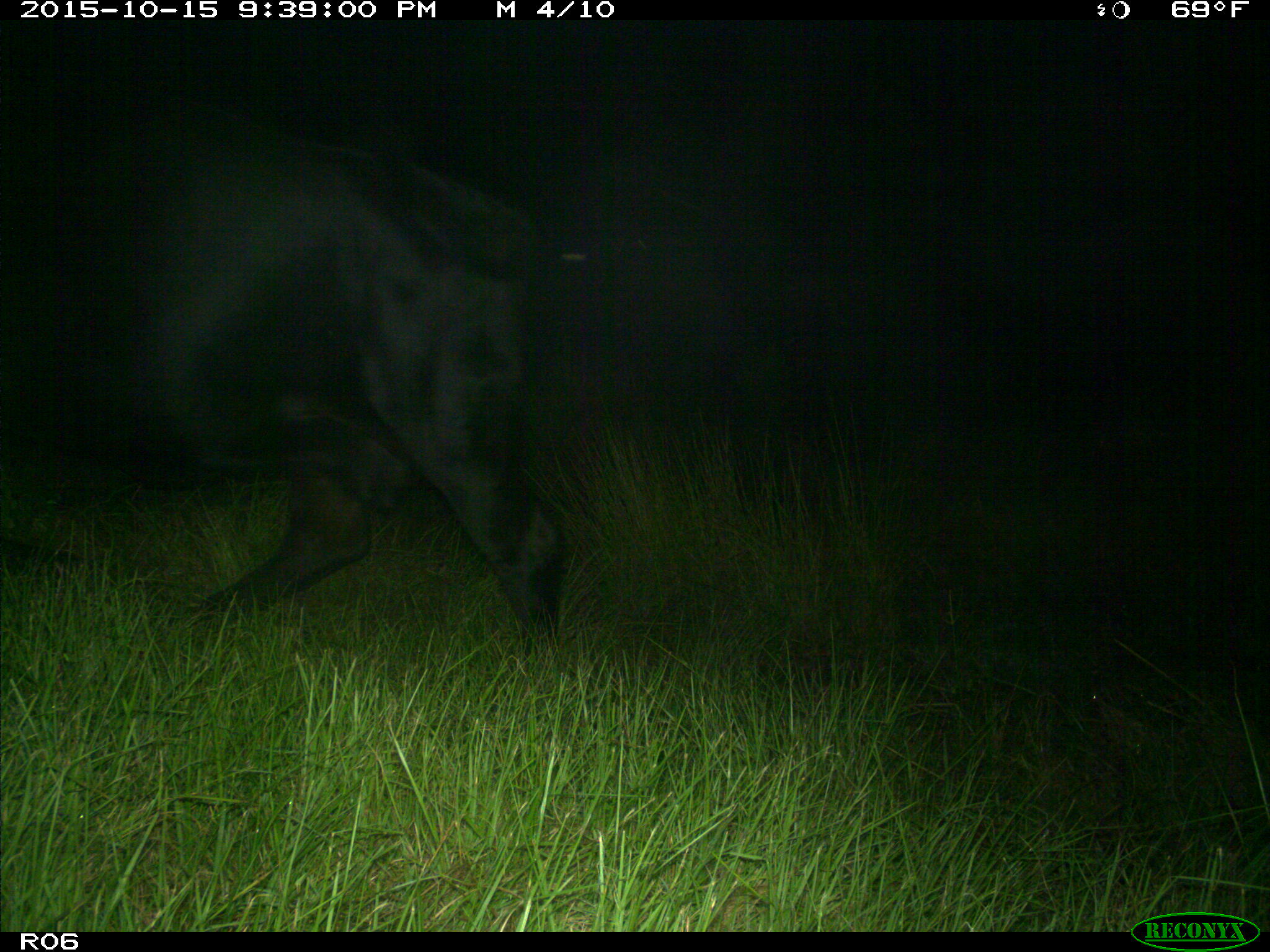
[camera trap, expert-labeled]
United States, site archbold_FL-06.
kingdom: Animalia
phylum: Chordata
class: Mammalia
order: Artiodactyla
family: Bovidae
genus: Bos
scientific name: Bos taurus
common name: domestic cow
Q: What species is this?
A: Bos taurus (domestic cow).